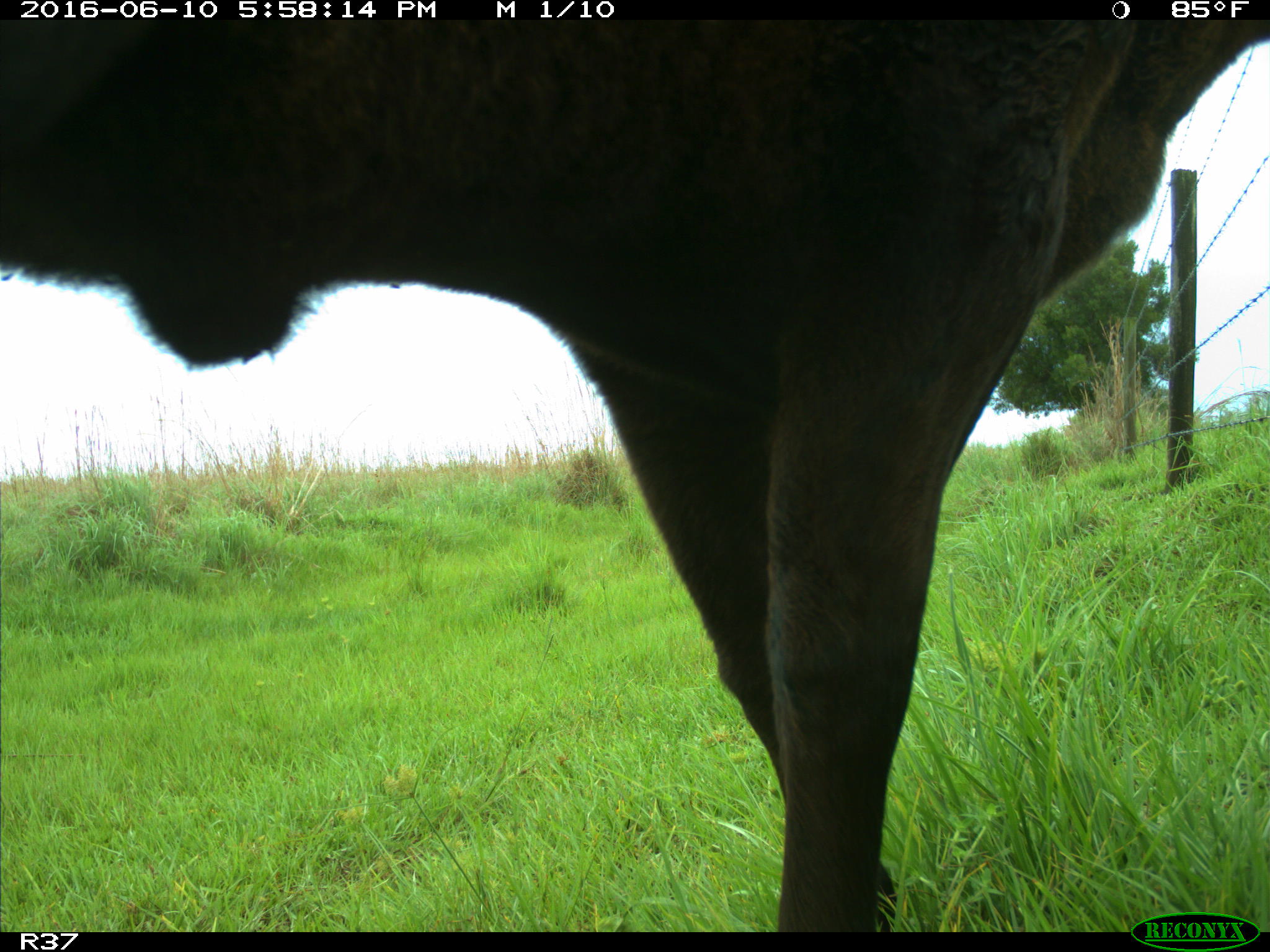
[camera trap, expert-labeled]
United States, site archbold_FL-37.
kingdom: Animalia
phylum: Chordata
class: Mammalia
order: Artiodactyla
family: Bovidae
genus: Bos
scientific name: Bos taurus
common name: domestic cow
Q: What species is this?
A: Bos taurus (domestic cow).